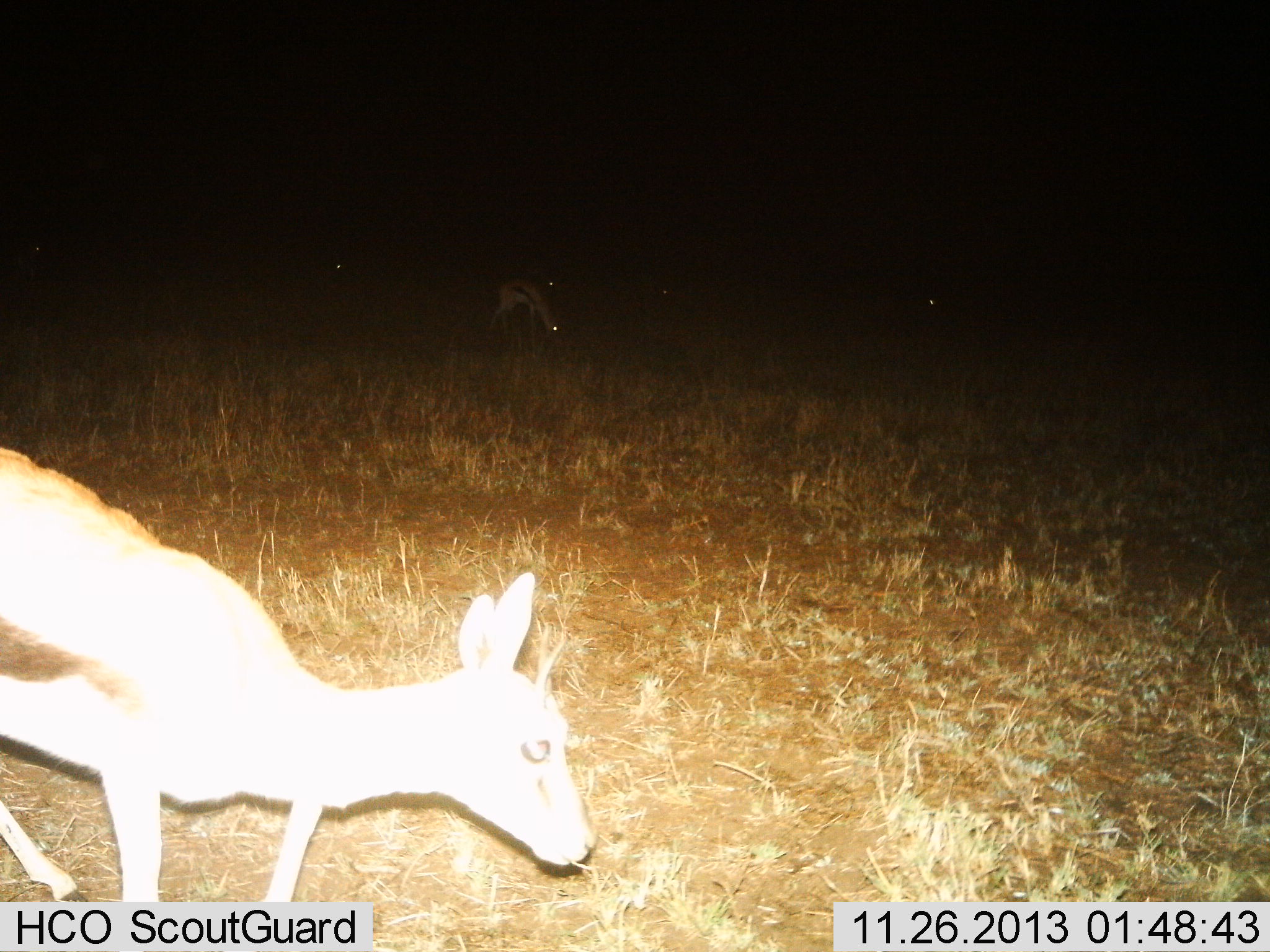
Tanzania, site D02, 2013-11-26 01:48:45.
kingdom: Animalia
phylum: Chordata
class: Mammalia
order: Artiodactyla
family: Bovidae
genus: Eudorcas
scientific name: Eudorcas thomsonii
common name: thomson's gazelle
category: gazellethomsons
Gazellethomsons (thomson's gazelle) (Eudorcas thomsonii), count 2. Behavior (volunteer vote fractions): standing 20%, resting 0%, moving 30%, interacting 0%. Young present (vote fraction): 0%. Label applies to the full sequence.